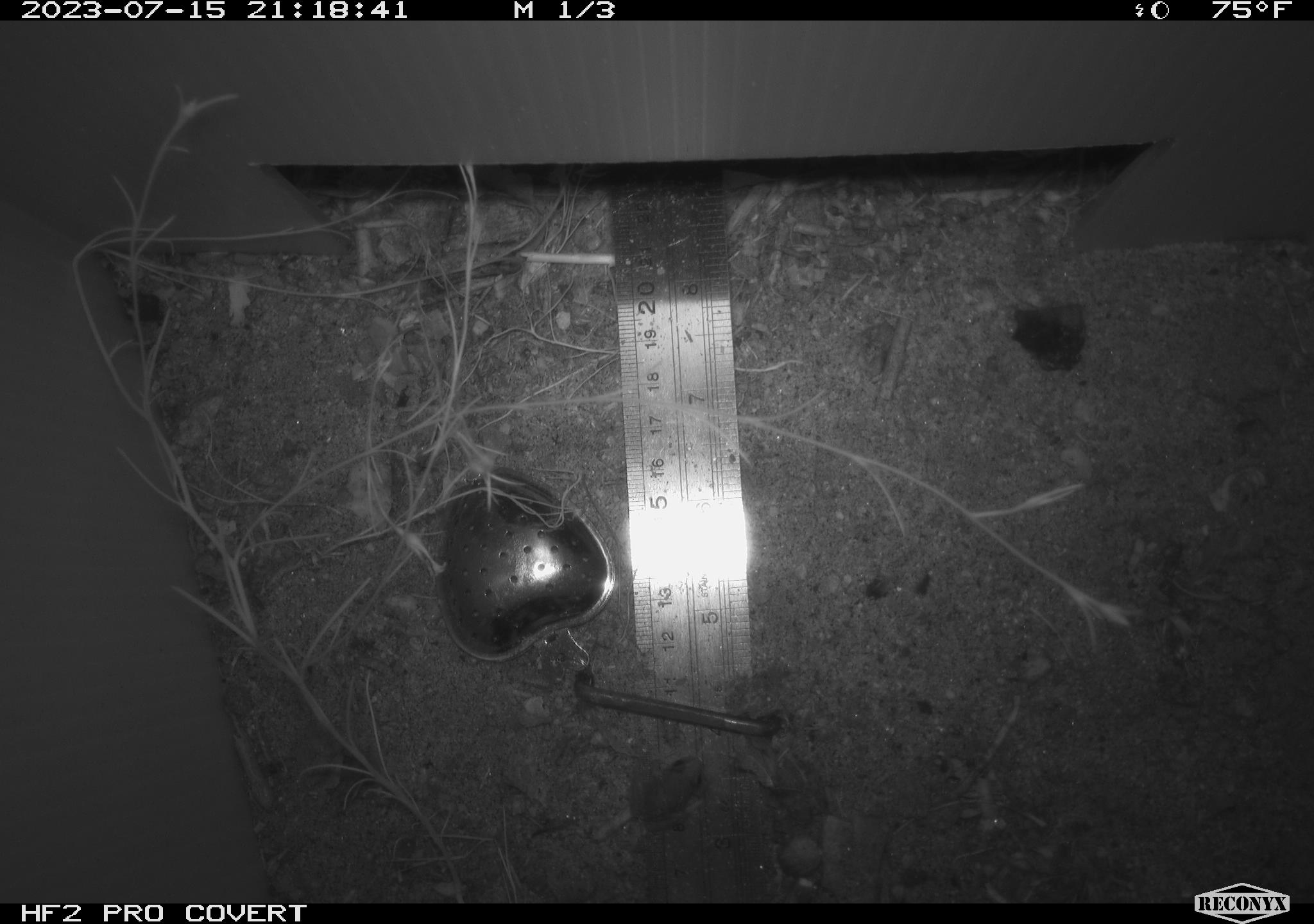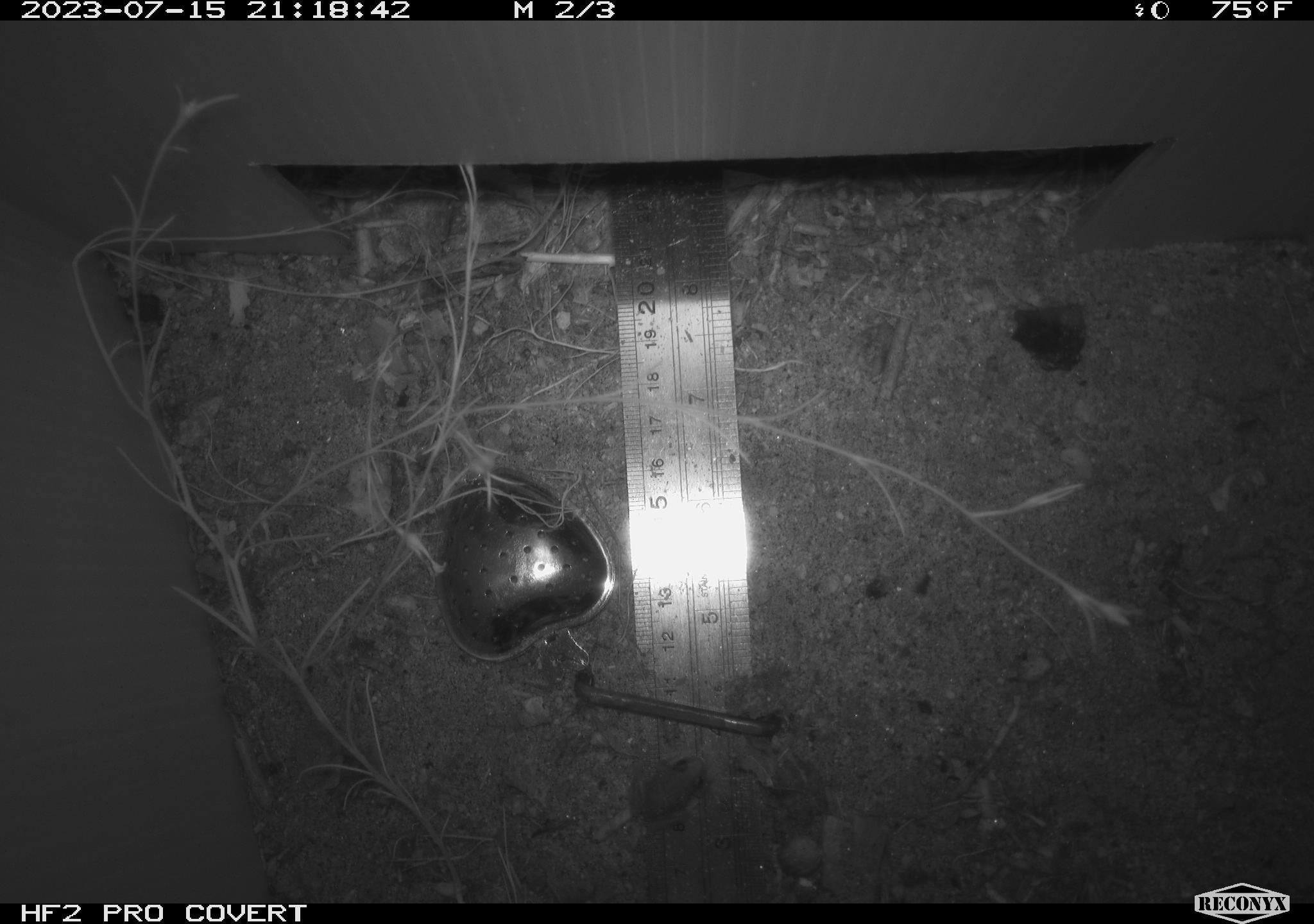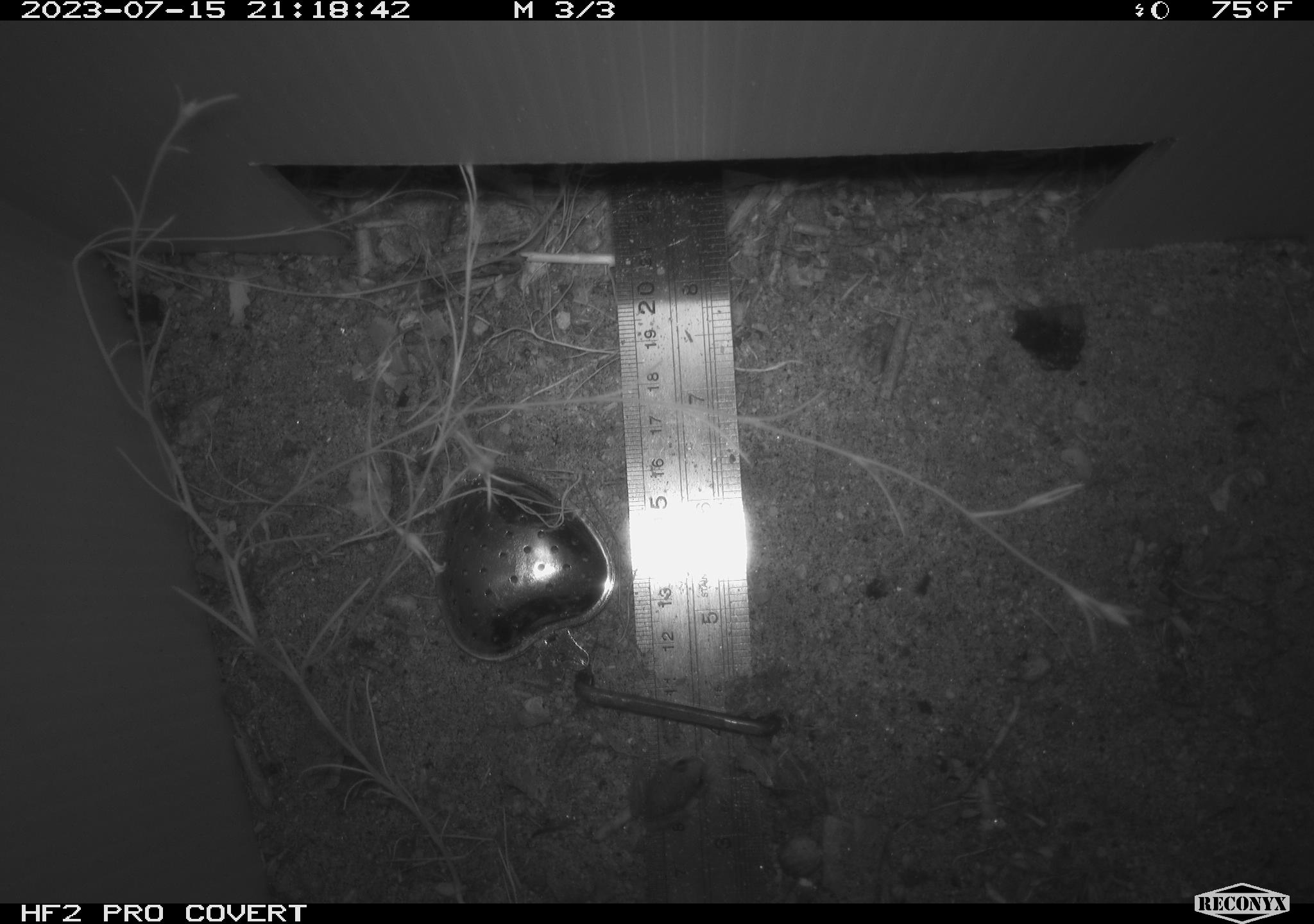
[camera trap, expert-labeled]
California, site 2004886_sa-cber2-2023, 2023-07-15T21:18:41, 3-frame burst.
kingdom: Animalia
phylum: Chordata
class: Amphibia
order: Anura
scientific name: Anura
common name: frogs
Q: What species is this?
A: Frogs (Anura).